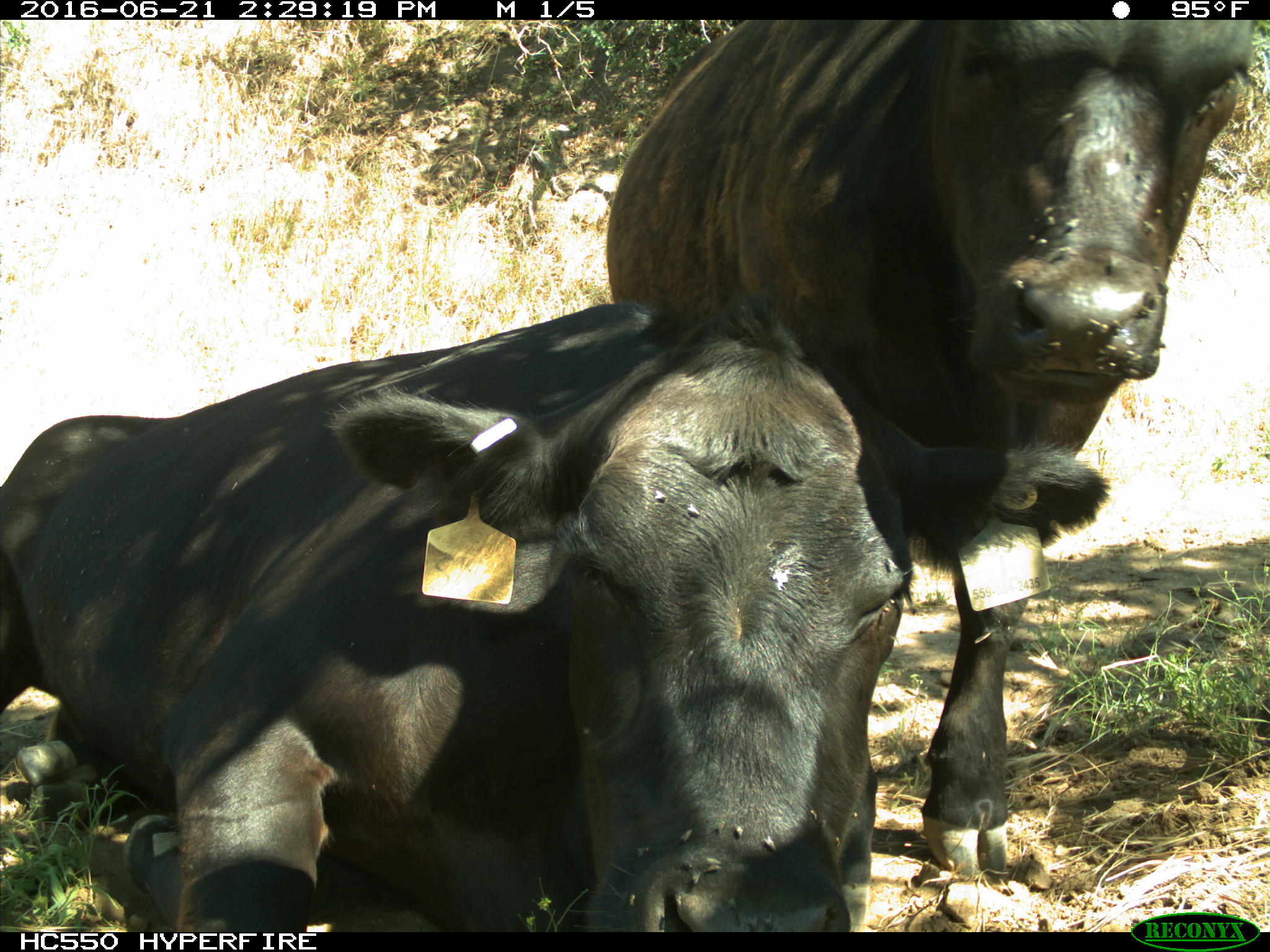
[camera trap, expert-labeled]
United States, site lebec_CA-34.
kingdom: Animalia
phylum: Chordata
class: Mammalia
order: Artiodactyla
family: Bovidae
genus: Bos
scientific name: Bos taurus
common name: domestic cow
Bos taurus (domestic cow).